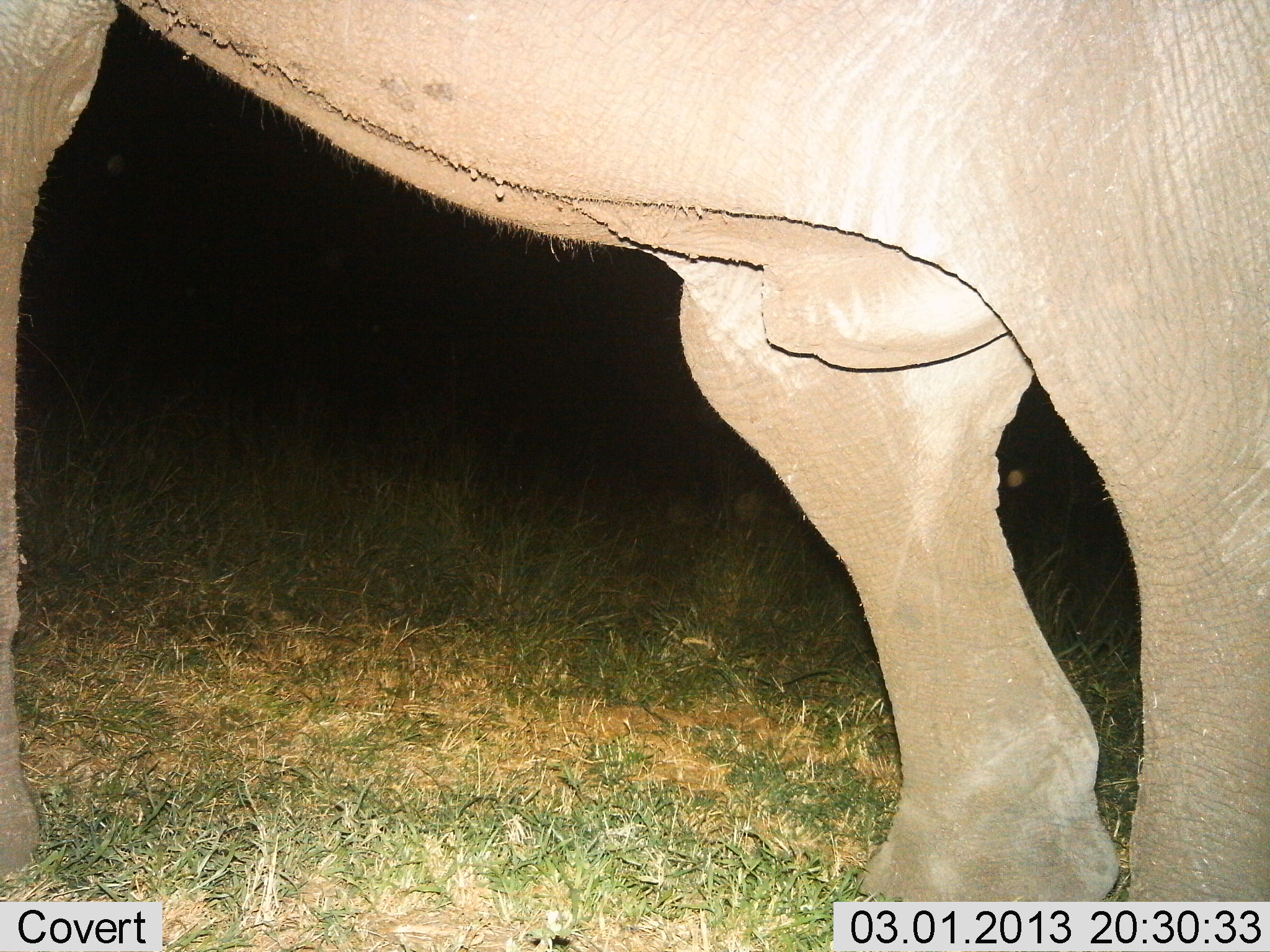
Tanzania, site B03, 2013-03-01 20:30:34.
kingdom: Animalia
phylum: Chordata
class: Mammalia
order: Proboscidea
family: Elephantidae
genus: Loxodonta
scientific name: Loxodonta africana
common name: african bush elephant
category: elephant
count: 1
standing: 87%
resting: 0%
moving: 13%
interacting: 0%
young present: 0%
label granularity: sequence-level